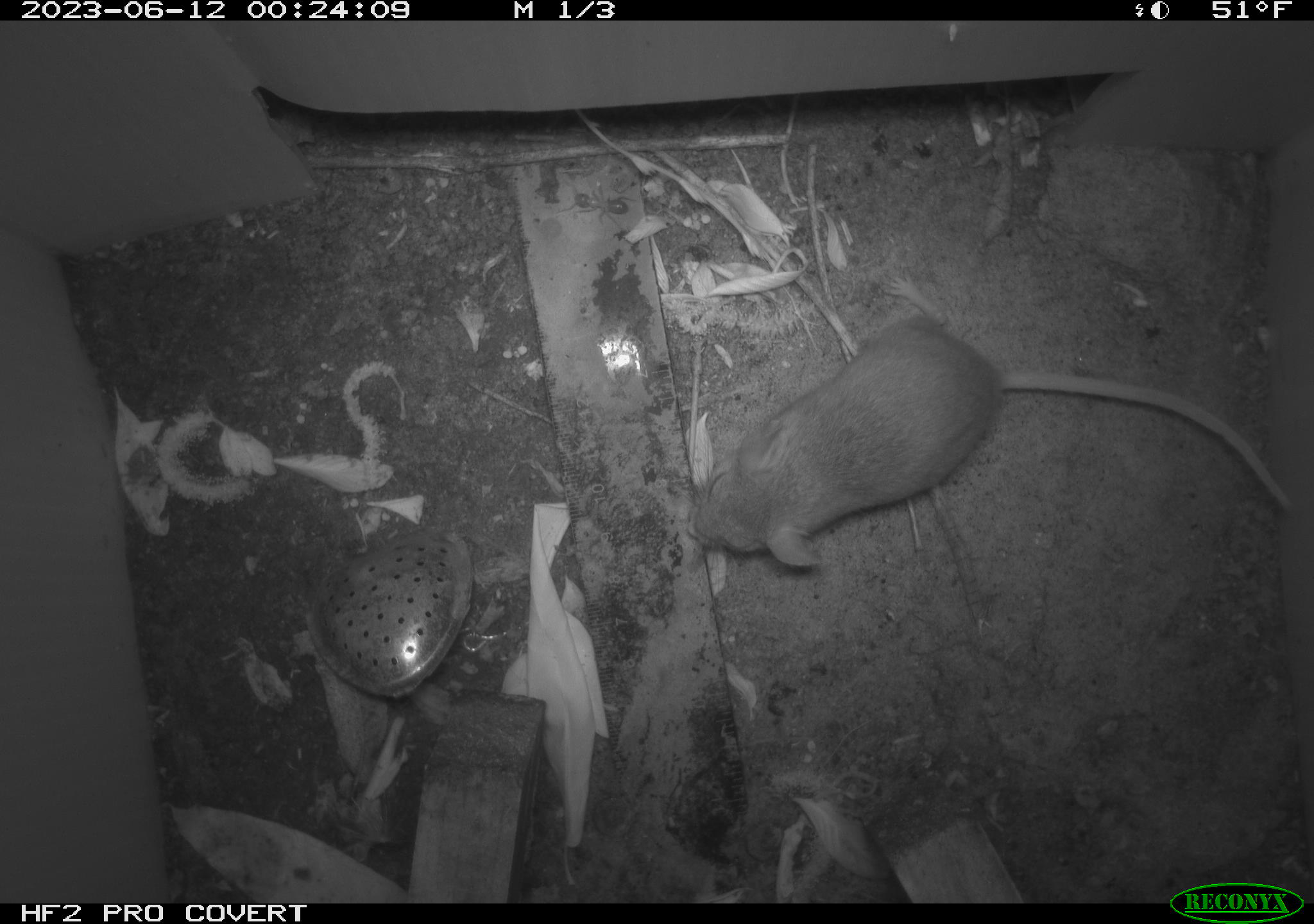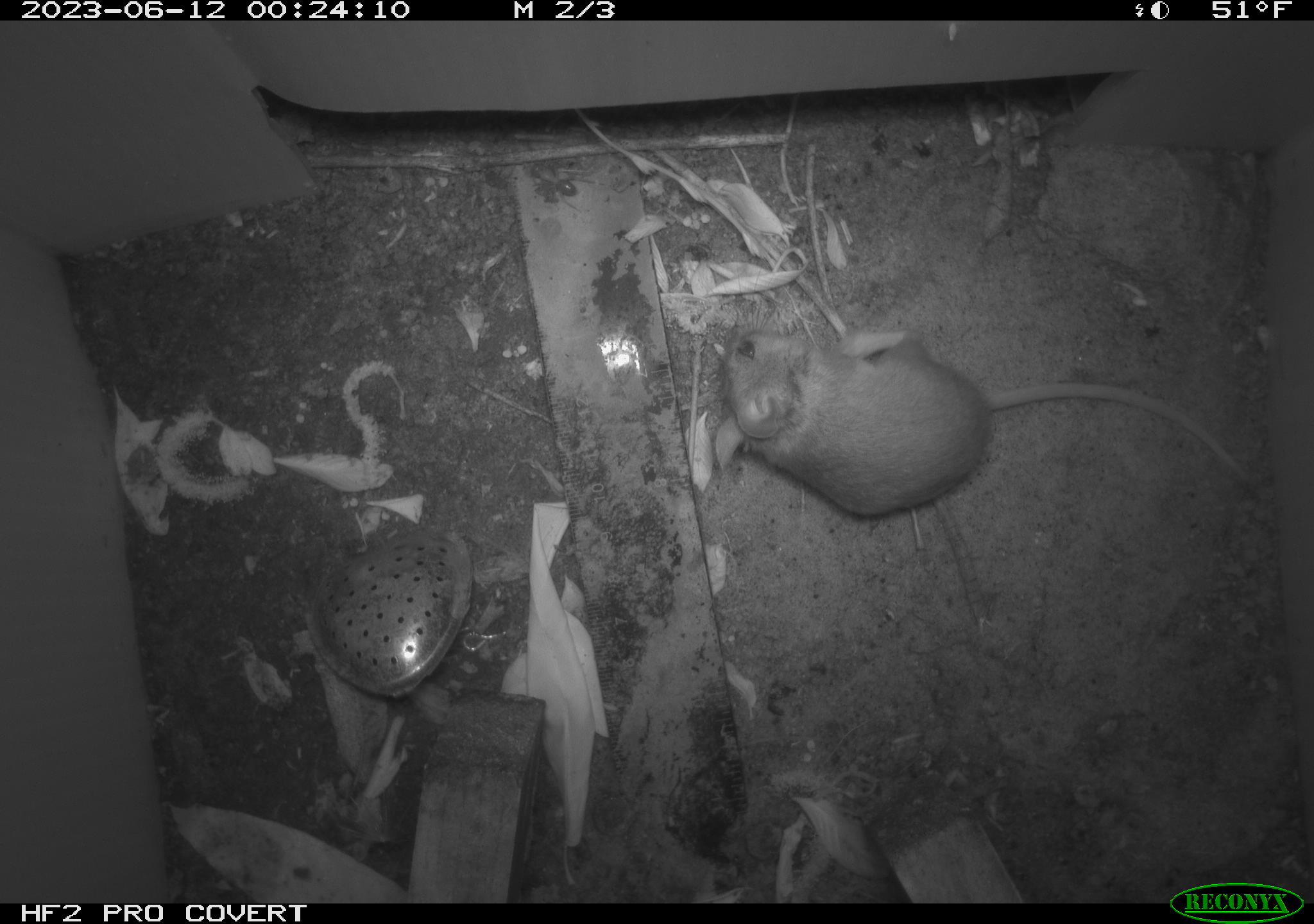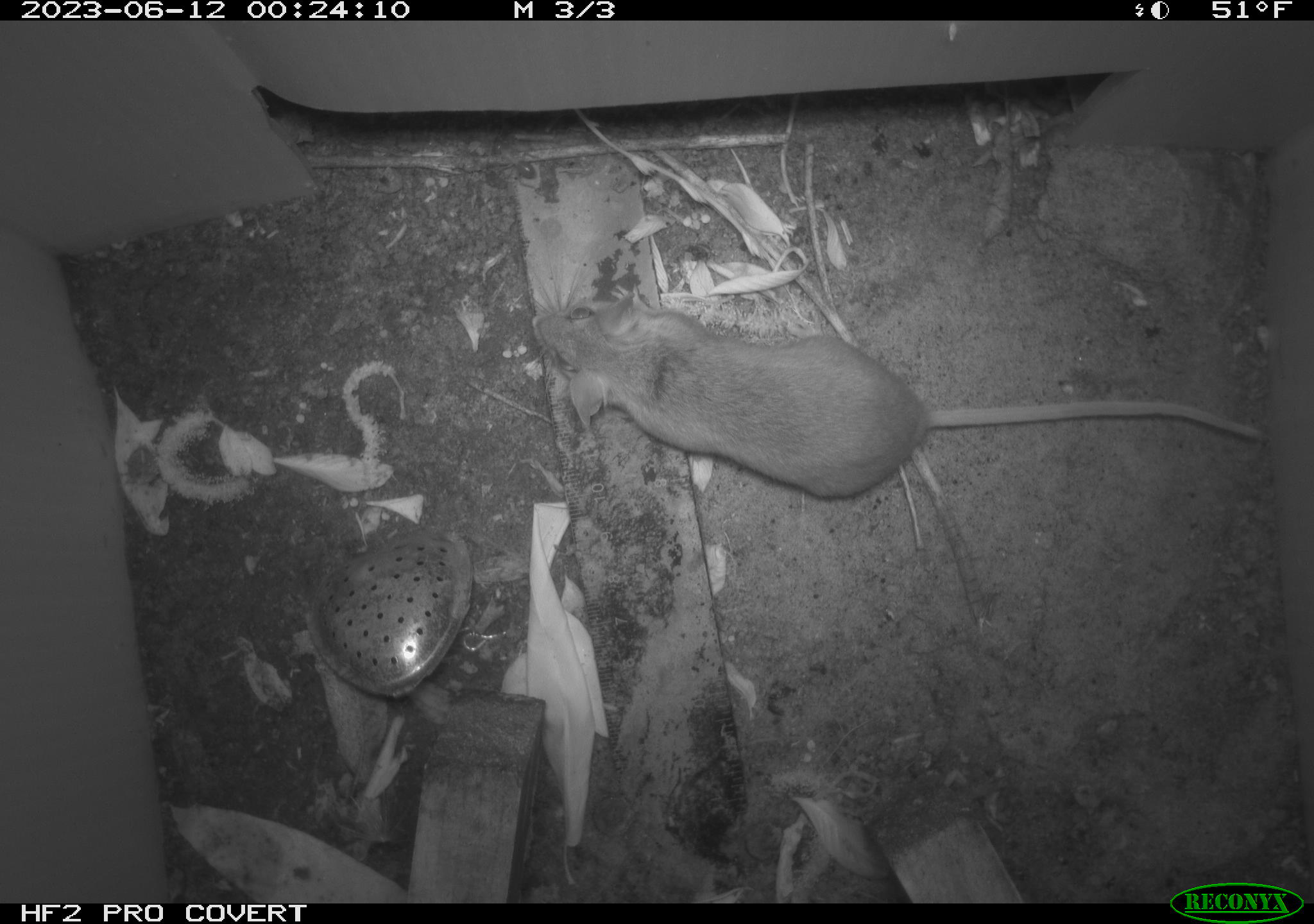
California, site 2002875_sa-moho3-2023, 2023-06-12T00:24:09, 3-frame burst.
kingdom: Animalia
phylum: Chordata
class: Mammalia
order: Rodentia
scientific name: Rodentia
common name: mouse species